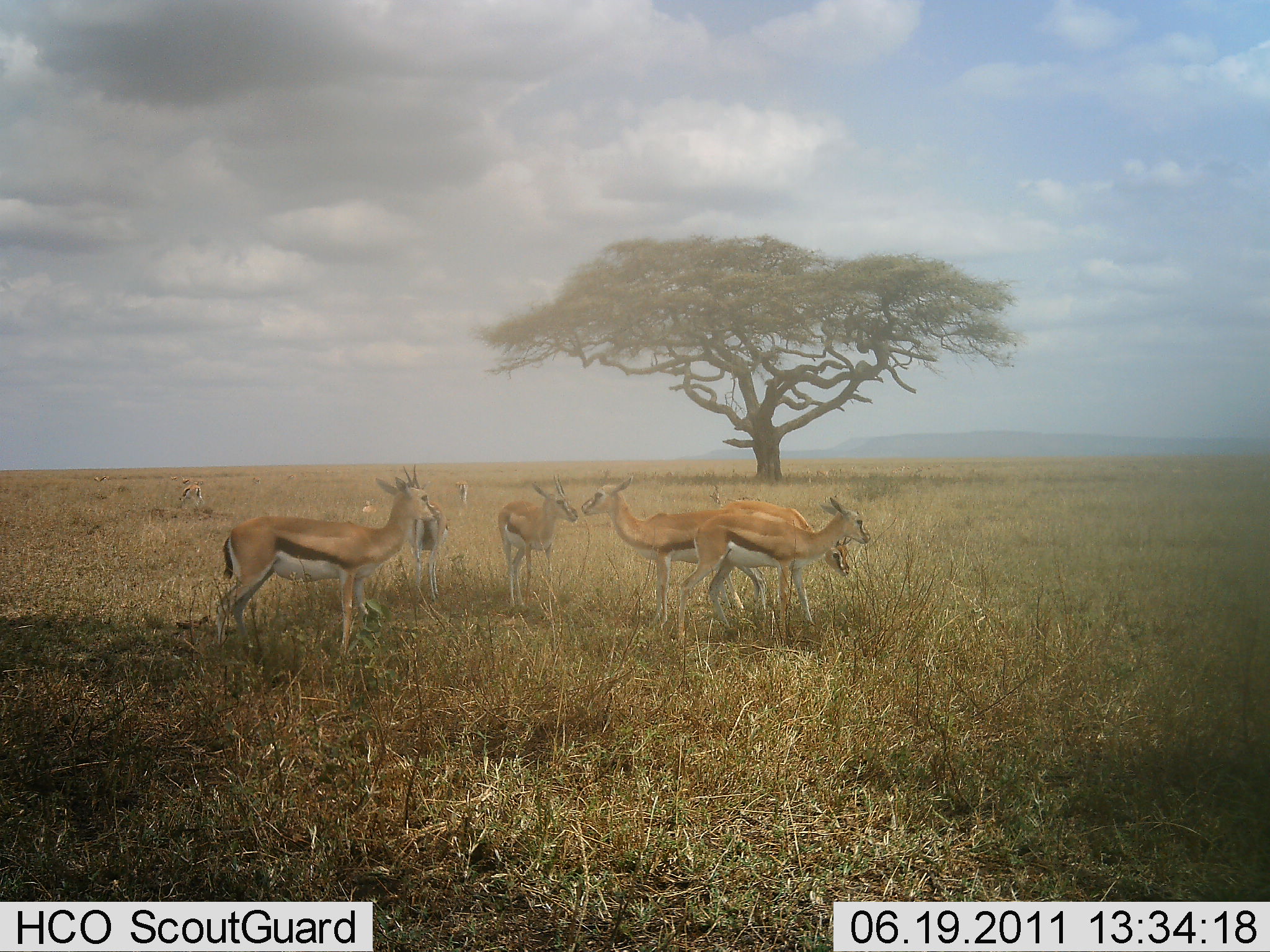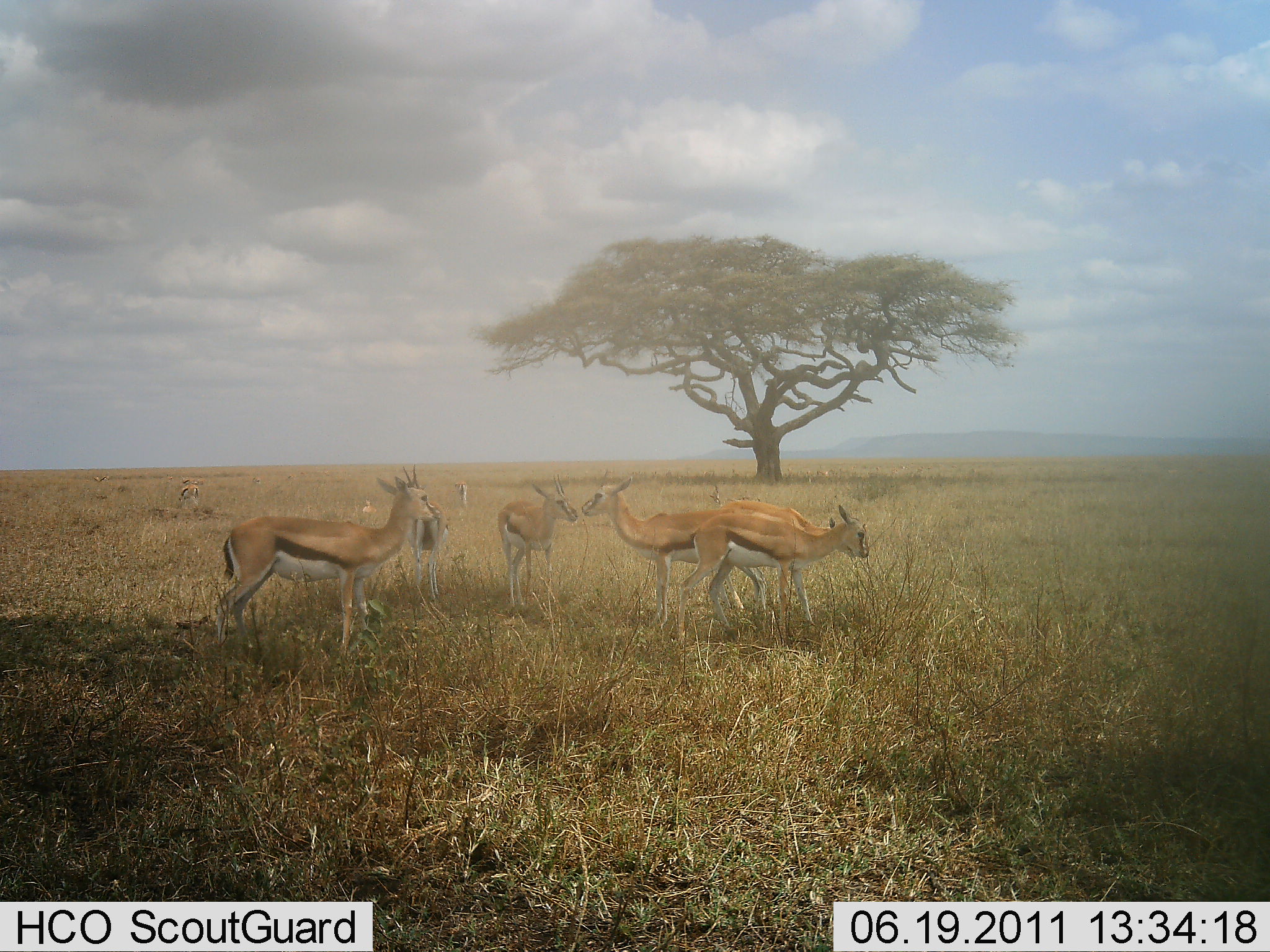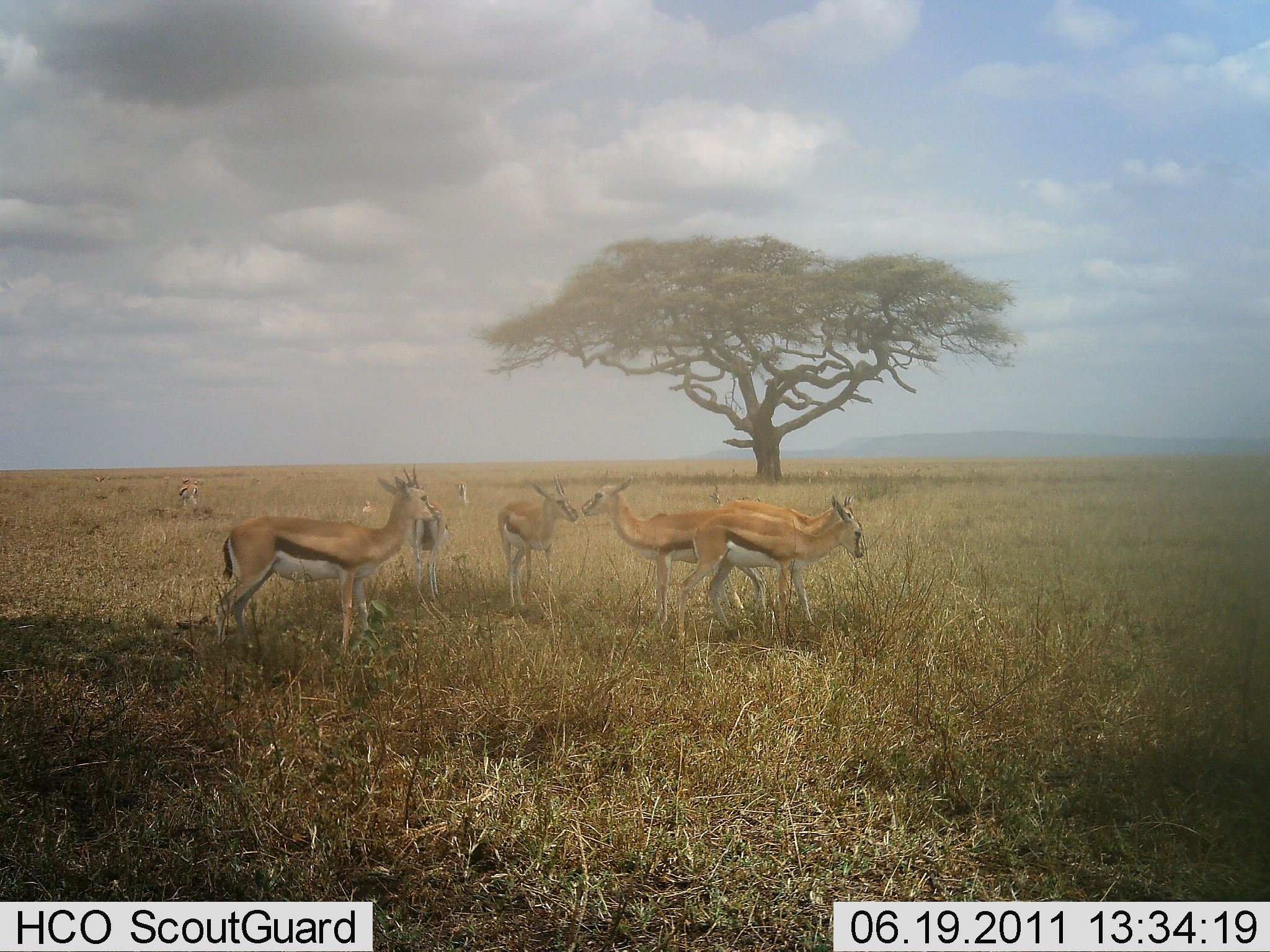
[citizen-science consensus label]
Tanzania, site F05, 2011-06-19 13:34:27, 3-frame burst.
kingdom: Animalia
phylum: Chordata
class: Mammalia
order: Artiodactyla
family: Bovidae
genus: Eudorcas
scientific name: Eudorcas thomsonii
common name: thomson's gazelle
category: gazellethomsons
Gazellethomsons (thomson's gazelle) (Eudorcas thomsonii), count 6. Behavior (volunteer vote fractions): standing 100%, resting 0%, moving 0%, interacting 0%. Young present (vote fraction): 0%. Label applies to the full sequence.